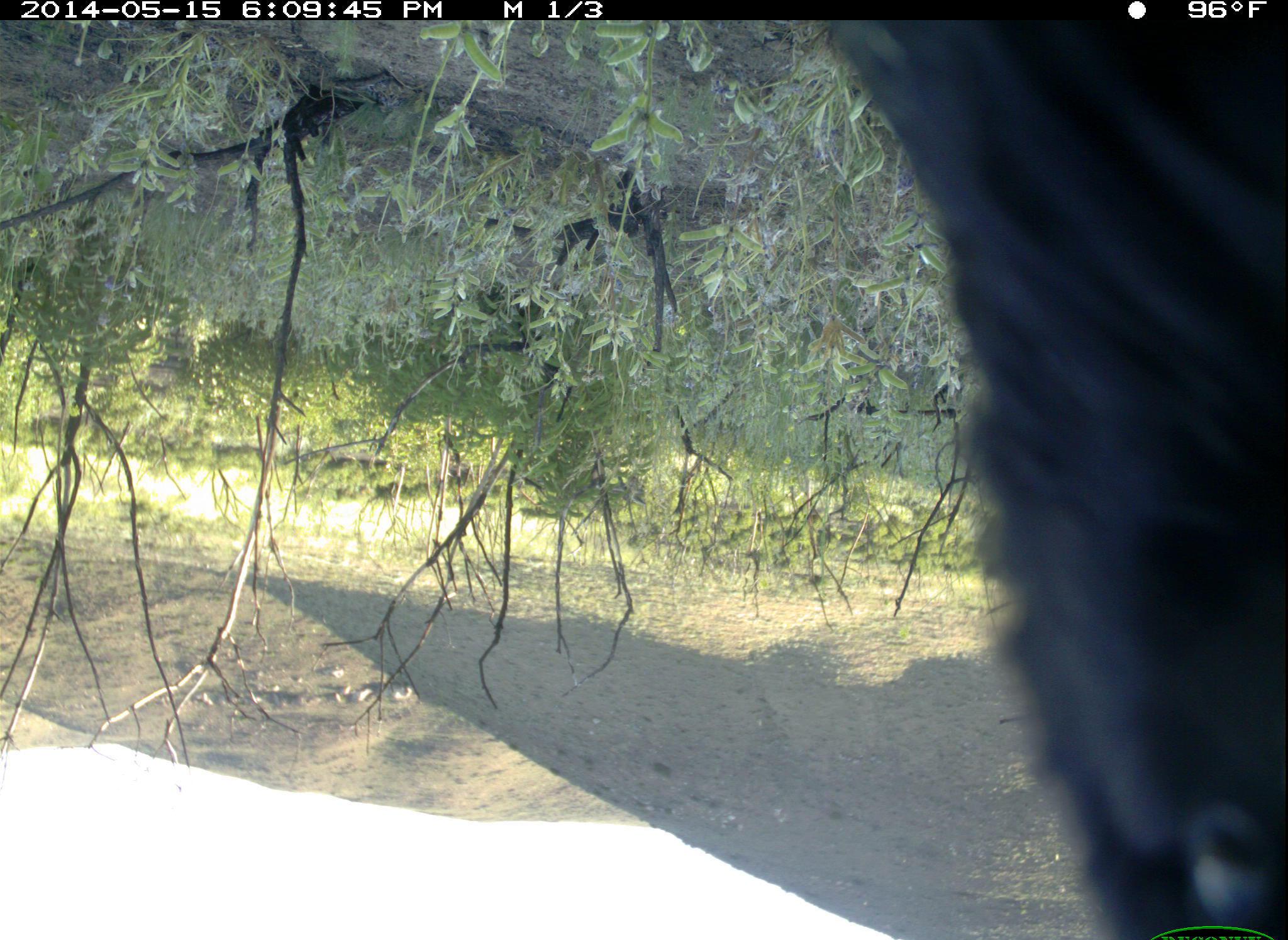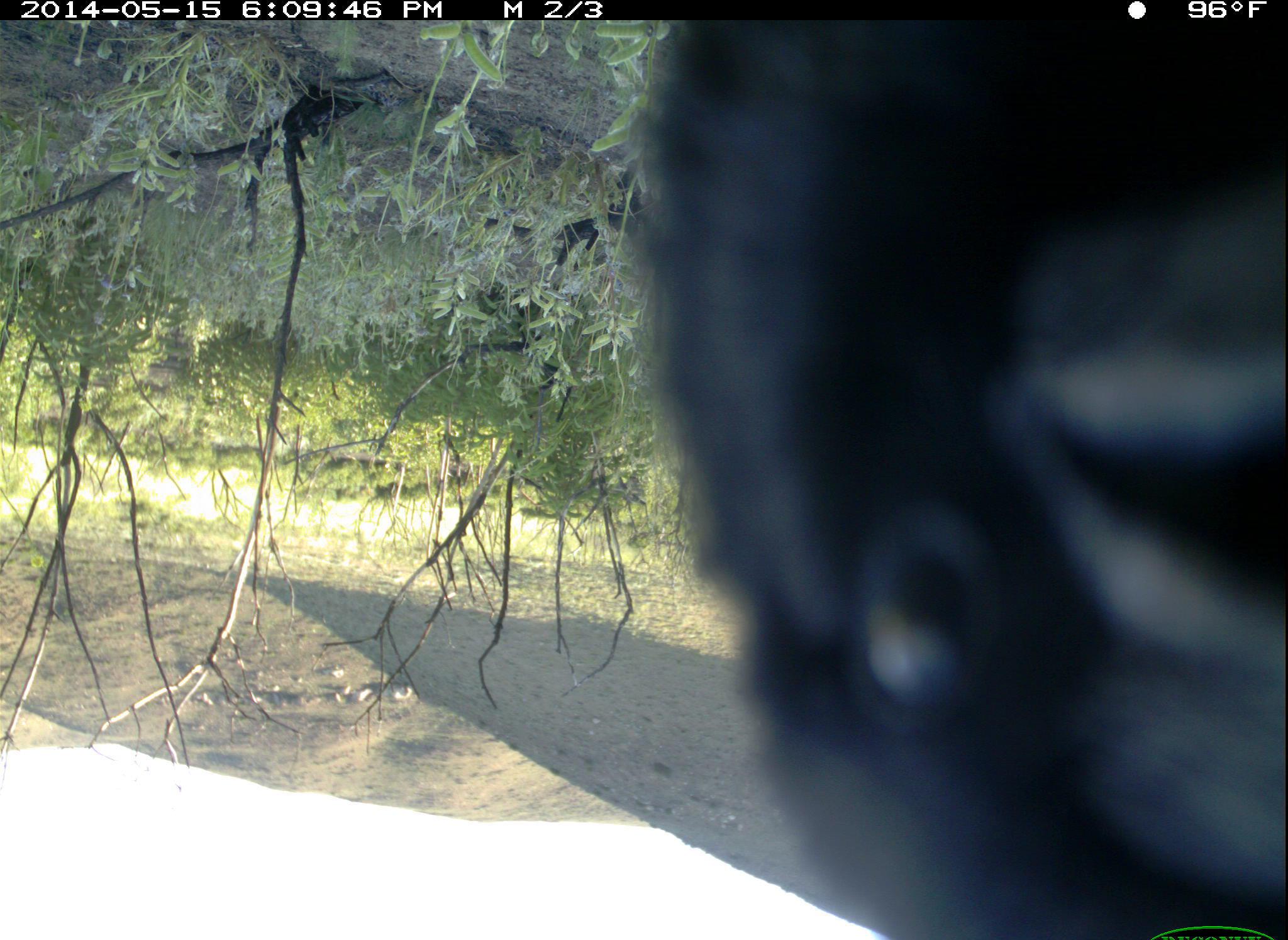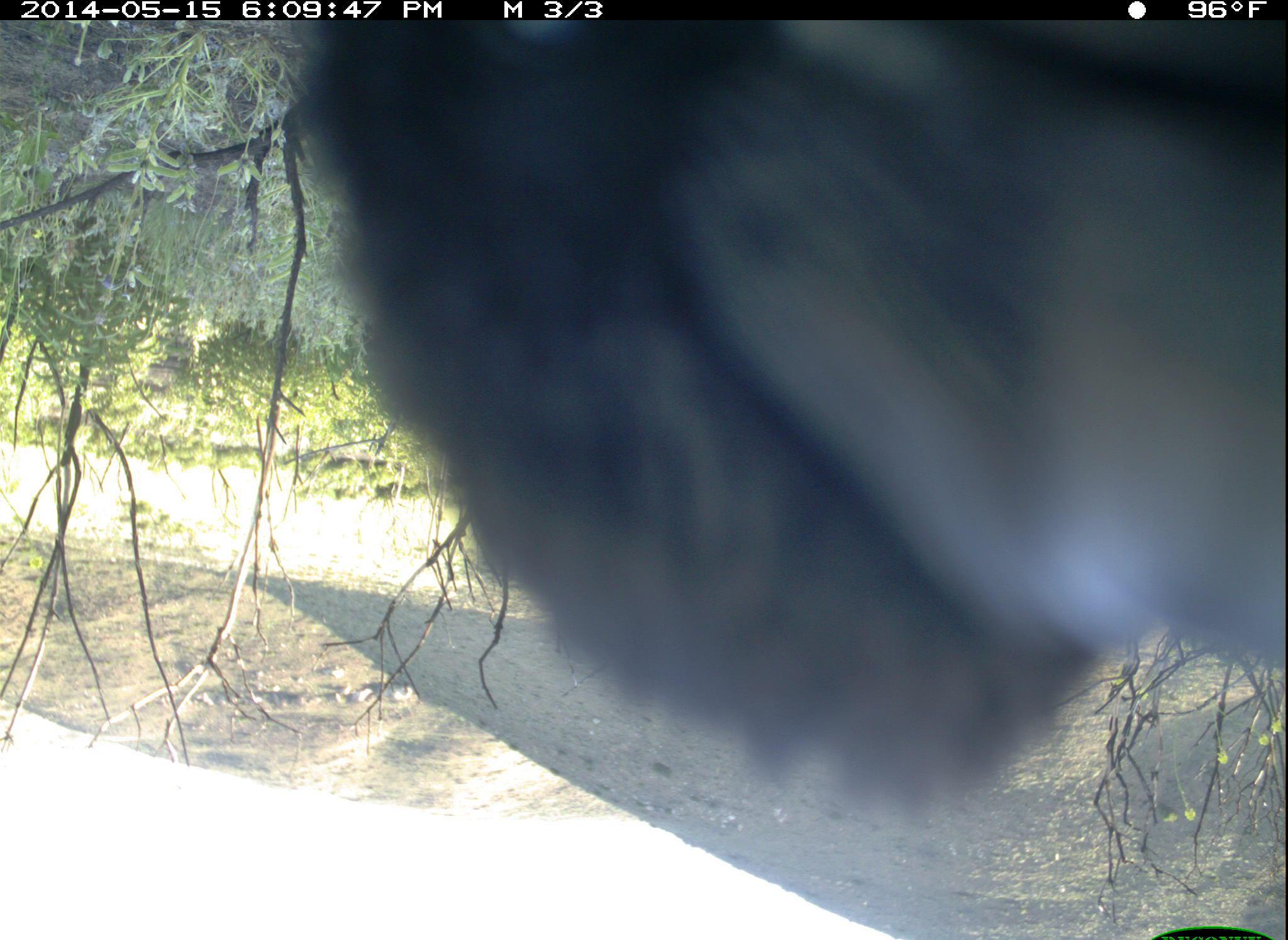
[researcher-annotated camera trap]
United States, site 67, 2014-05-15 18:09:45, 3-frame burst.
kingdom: Animalia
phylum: Chordata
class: Aves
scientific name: Aves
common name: bird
Bird (Aves).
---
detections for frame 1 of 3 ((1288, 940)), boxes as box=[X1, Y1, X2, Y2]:
bird: box=[824, 12, 1288, 940]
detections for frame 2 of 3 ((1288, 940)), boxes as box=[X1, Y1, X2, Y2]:
bird: box=[636, 22, 1286, 937]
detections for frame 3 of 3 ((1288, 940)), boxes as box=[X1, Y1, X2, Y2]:
bird: box=[290, 16, 1284, 789]